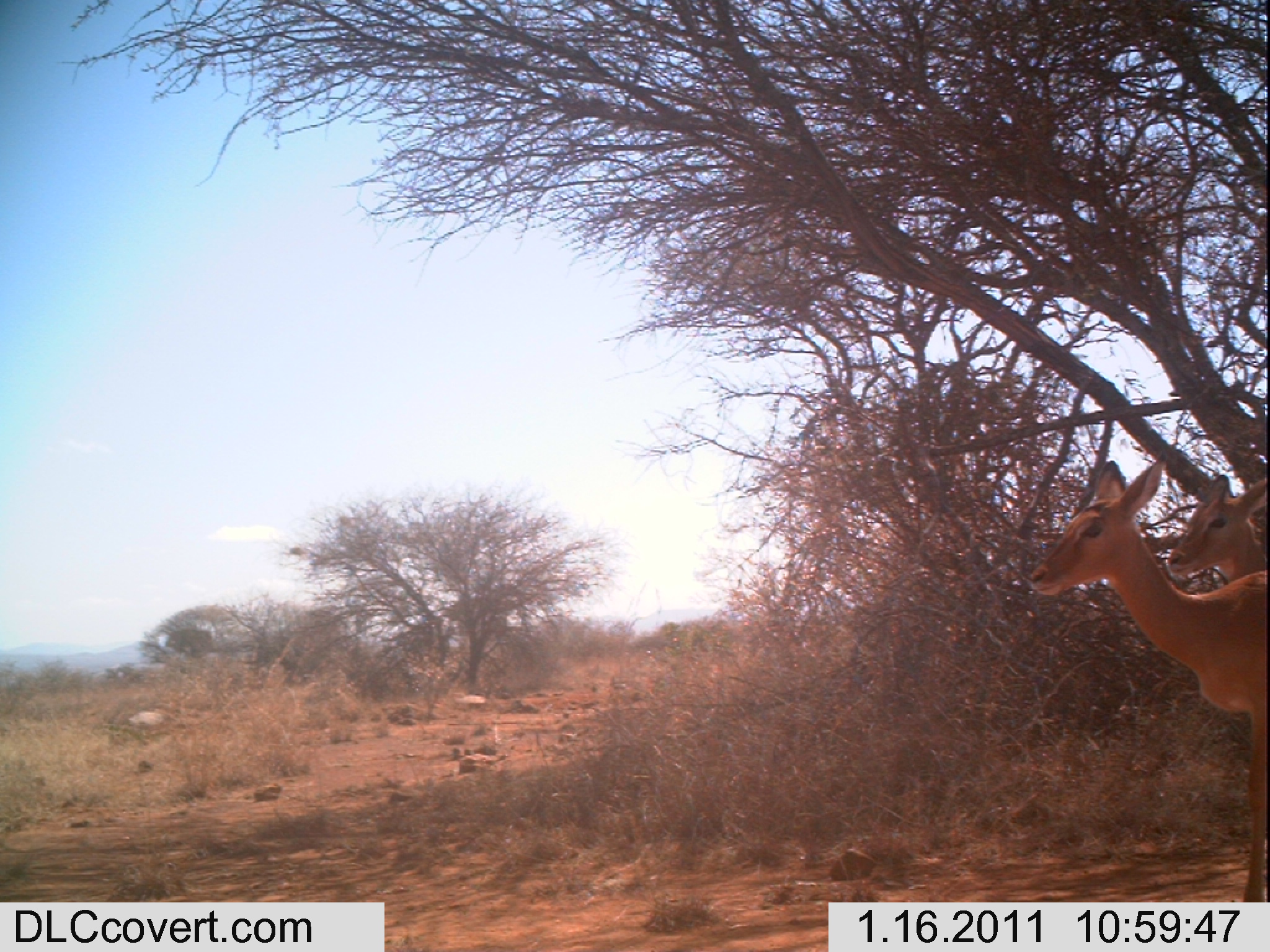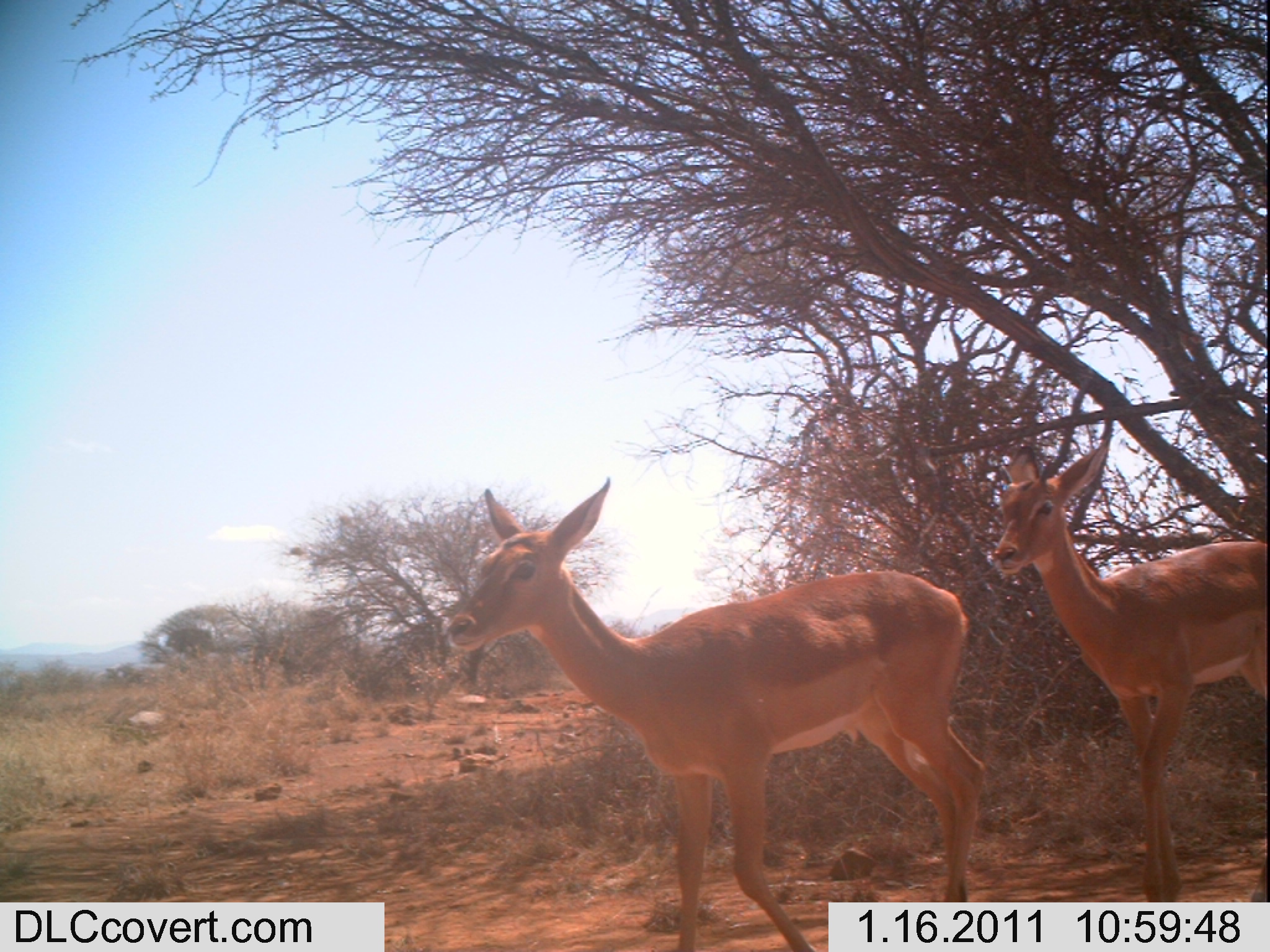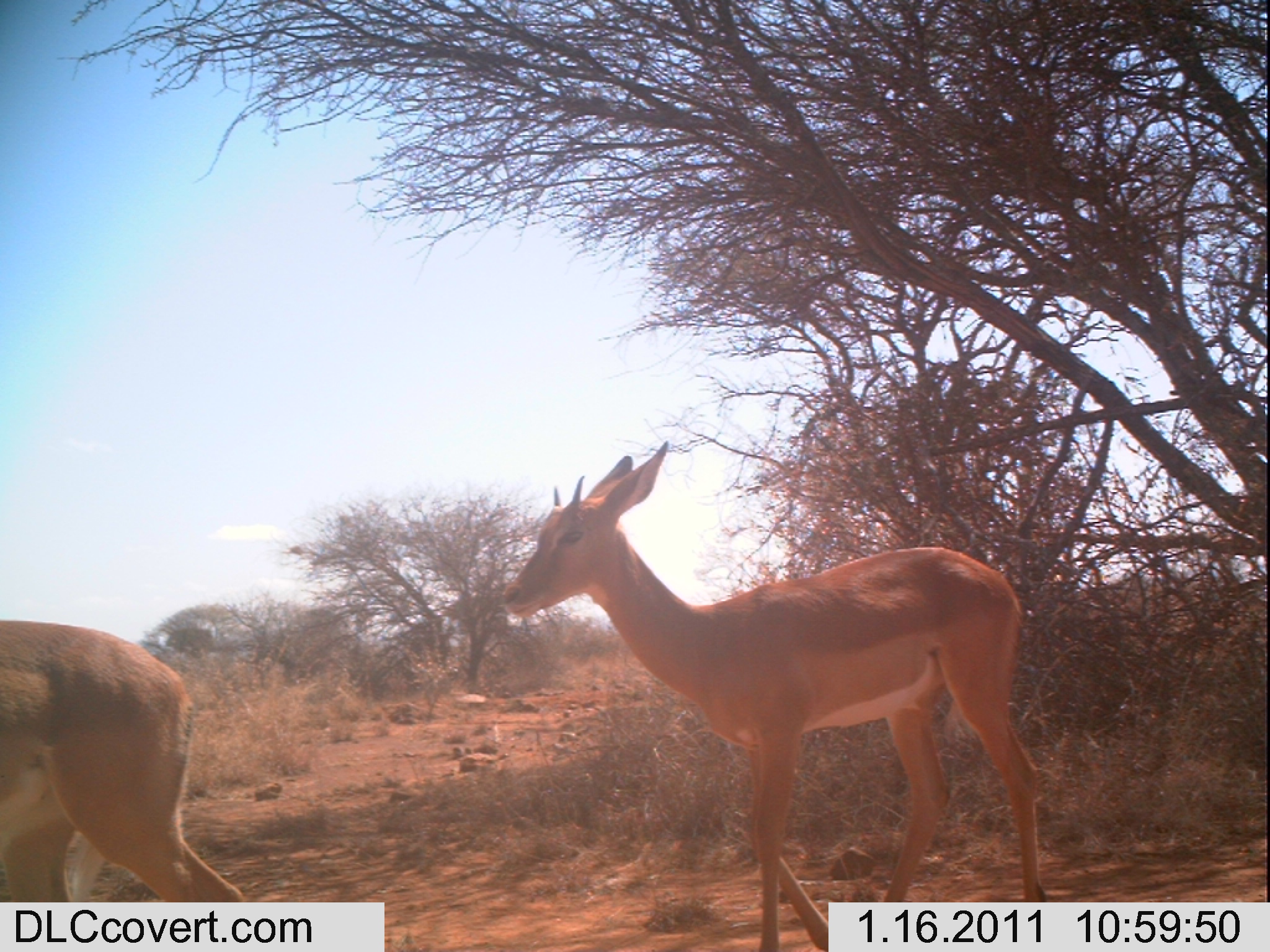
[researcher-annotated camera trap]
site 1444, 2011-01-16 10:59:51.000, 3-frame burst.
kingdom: Animalia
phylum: Chordata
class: Mammalia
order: Artiodactyla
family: Bovidae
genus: Aepyceros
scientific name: Aepyceros melampus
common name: impala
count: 2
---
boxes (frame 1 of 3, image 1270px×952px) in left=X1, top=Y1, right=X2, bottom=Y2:
aepyceros melampus: left=1021, top=448, right=1270, bottom=902; left=1165, top=472, right=1267, bottom=586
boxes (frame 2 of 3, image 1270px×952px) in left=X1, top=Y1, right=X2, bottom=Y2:
aepyceros melampus: left=440, top=470, right=986, bottom=952; left=985, top=427, right=1269, bottom=899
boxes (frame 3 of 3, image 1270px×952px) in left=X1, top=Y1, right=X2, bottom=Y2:
aepyceros melampus: left=495, top=435, right=1051, bottom=952; left=0, top=616, right=245, bottom=900